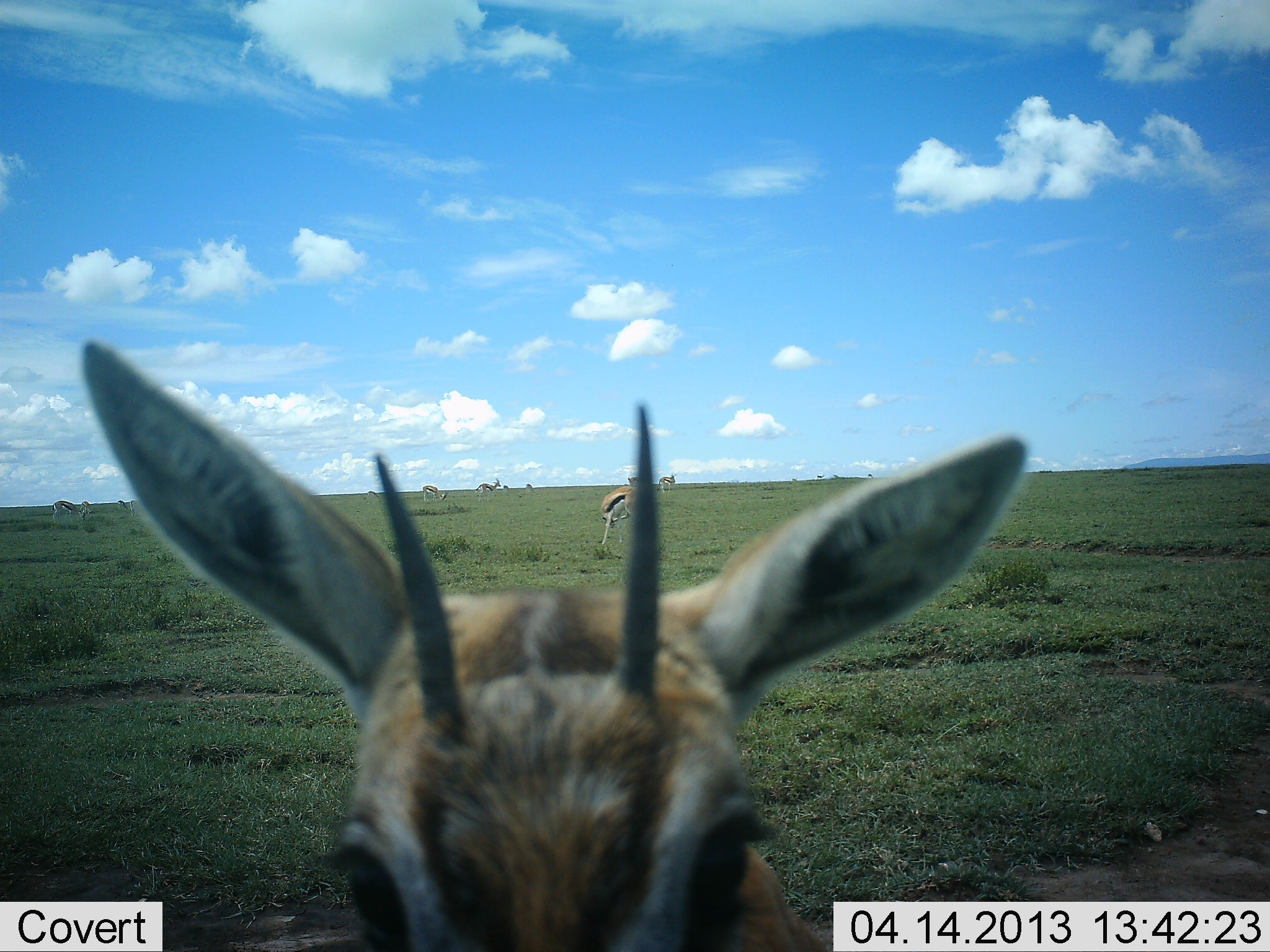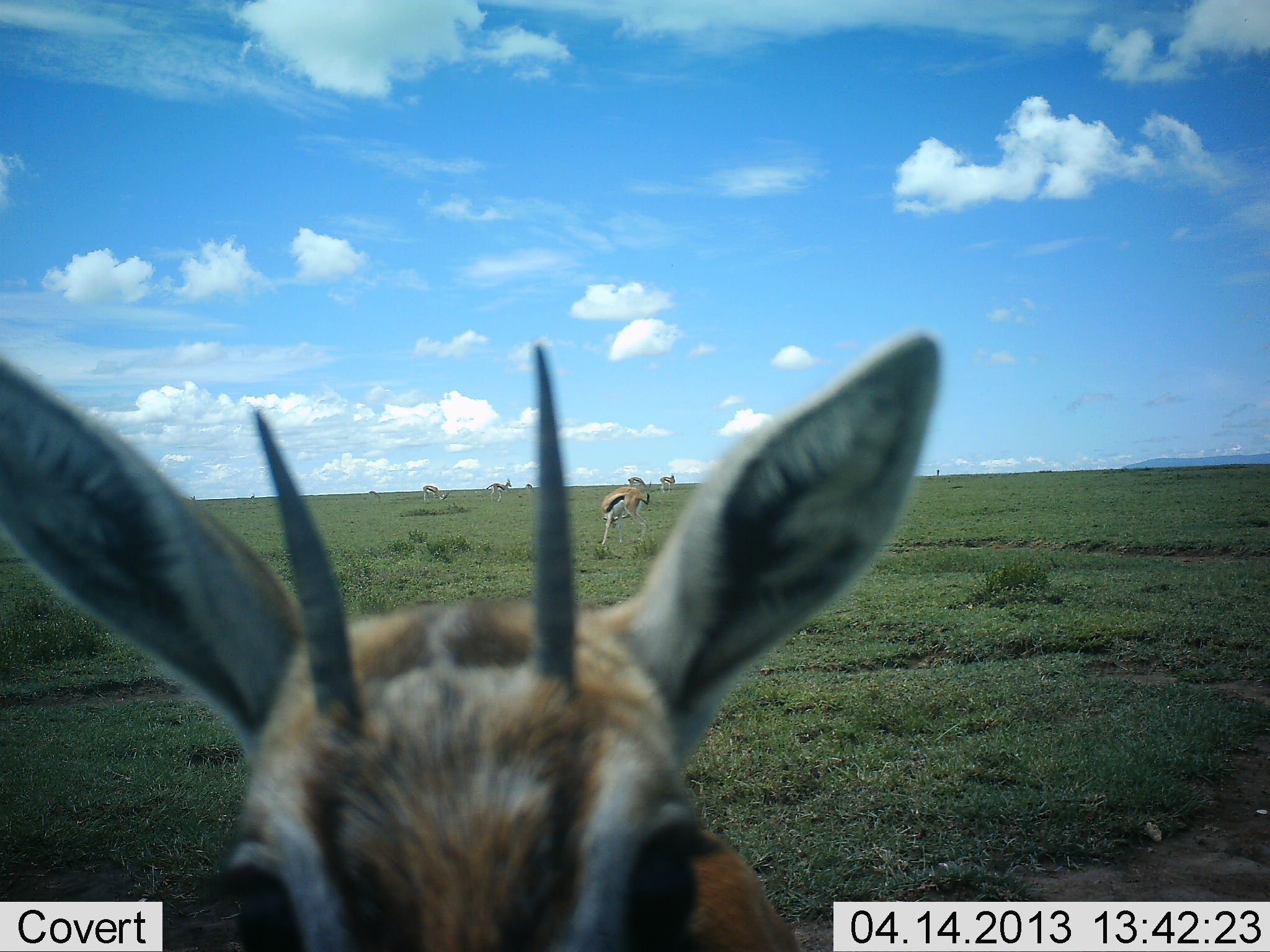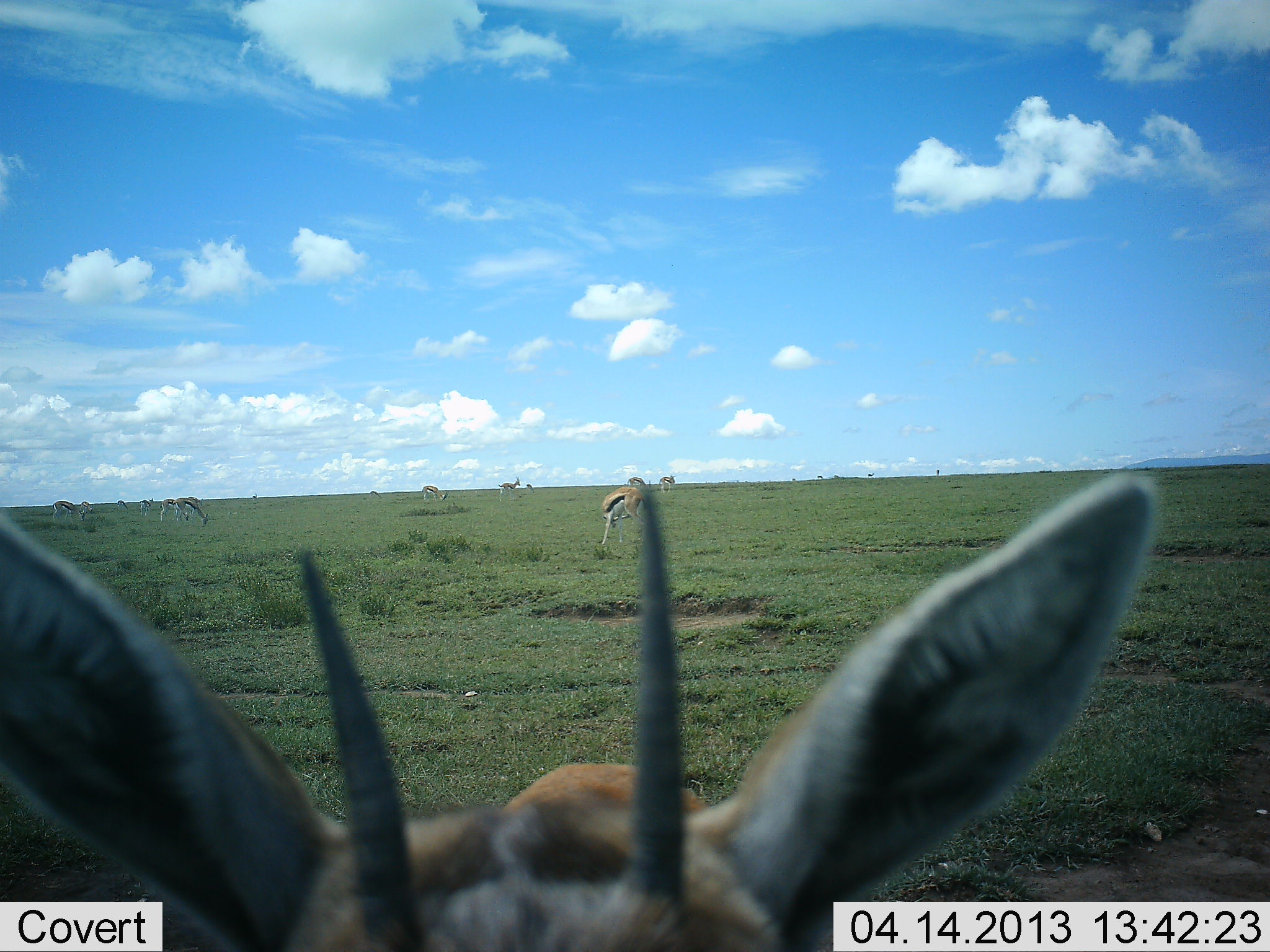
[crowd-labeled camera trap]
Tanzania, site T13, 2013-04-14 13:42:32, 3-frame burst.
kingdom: Animalia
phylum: Chordata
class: Mammalia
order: Artiodactyla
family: Bovidae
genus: Eudorcas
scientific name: Eudorcas thomsonii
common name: thomson's gazelle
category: gazellethomsons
Gazellethomsons (thomson's gazelle) (Eudorcas thomsonii), count 7. Behavior (volunteer vote fractions): standing 80%, resting 0%, moving 35%, interacting 5%. Young present (vote fraction): 0%. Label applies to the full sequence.